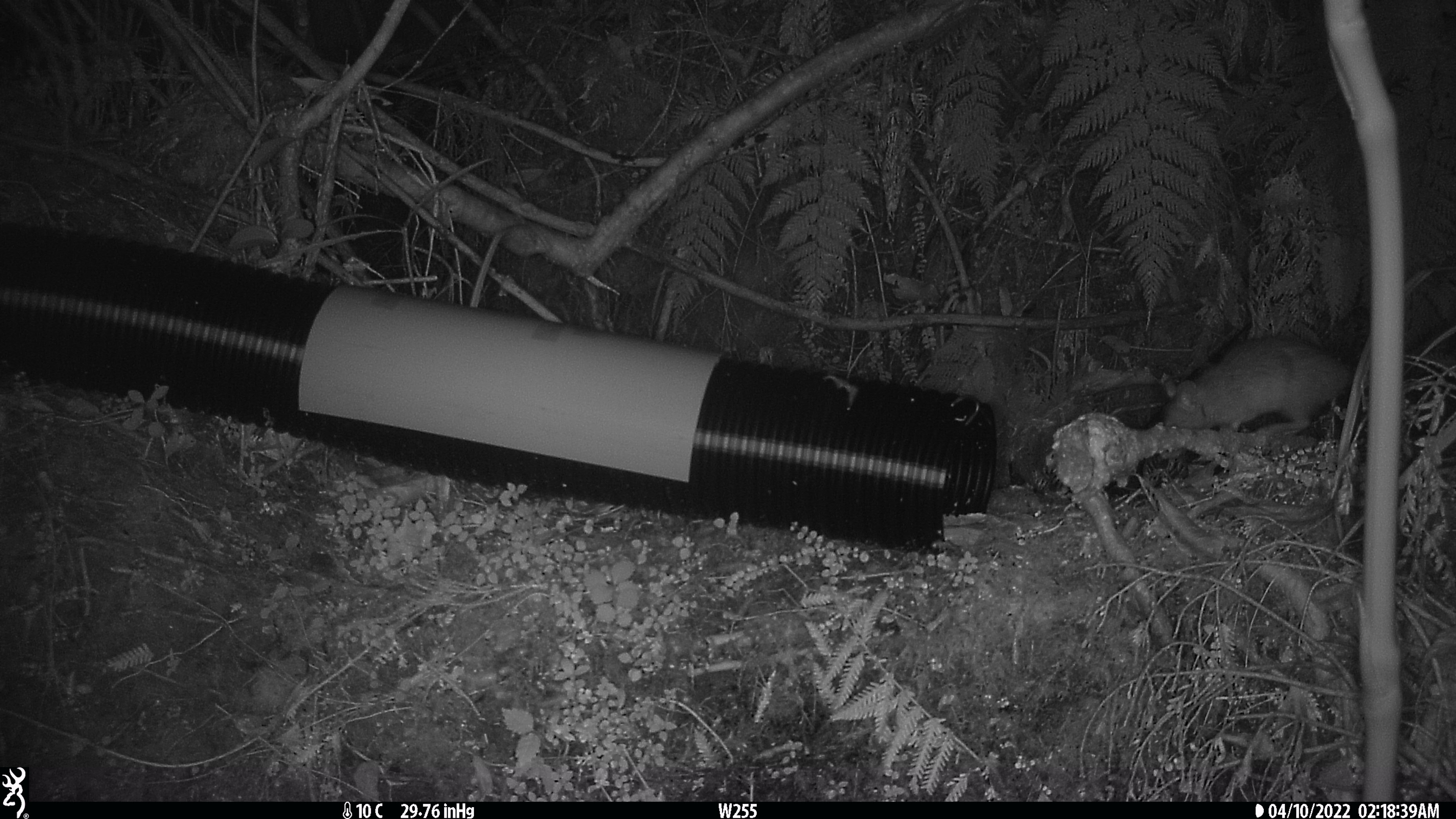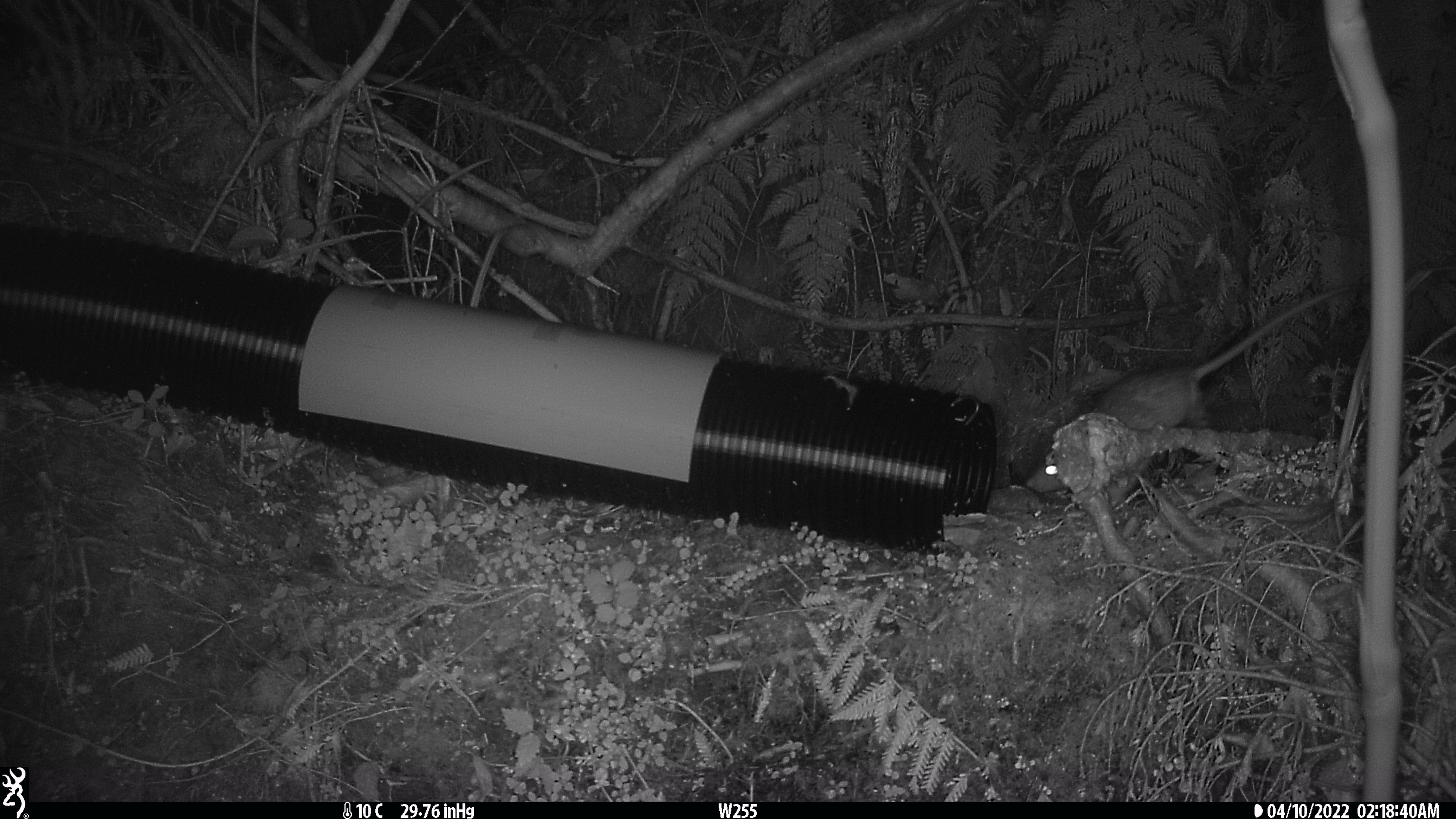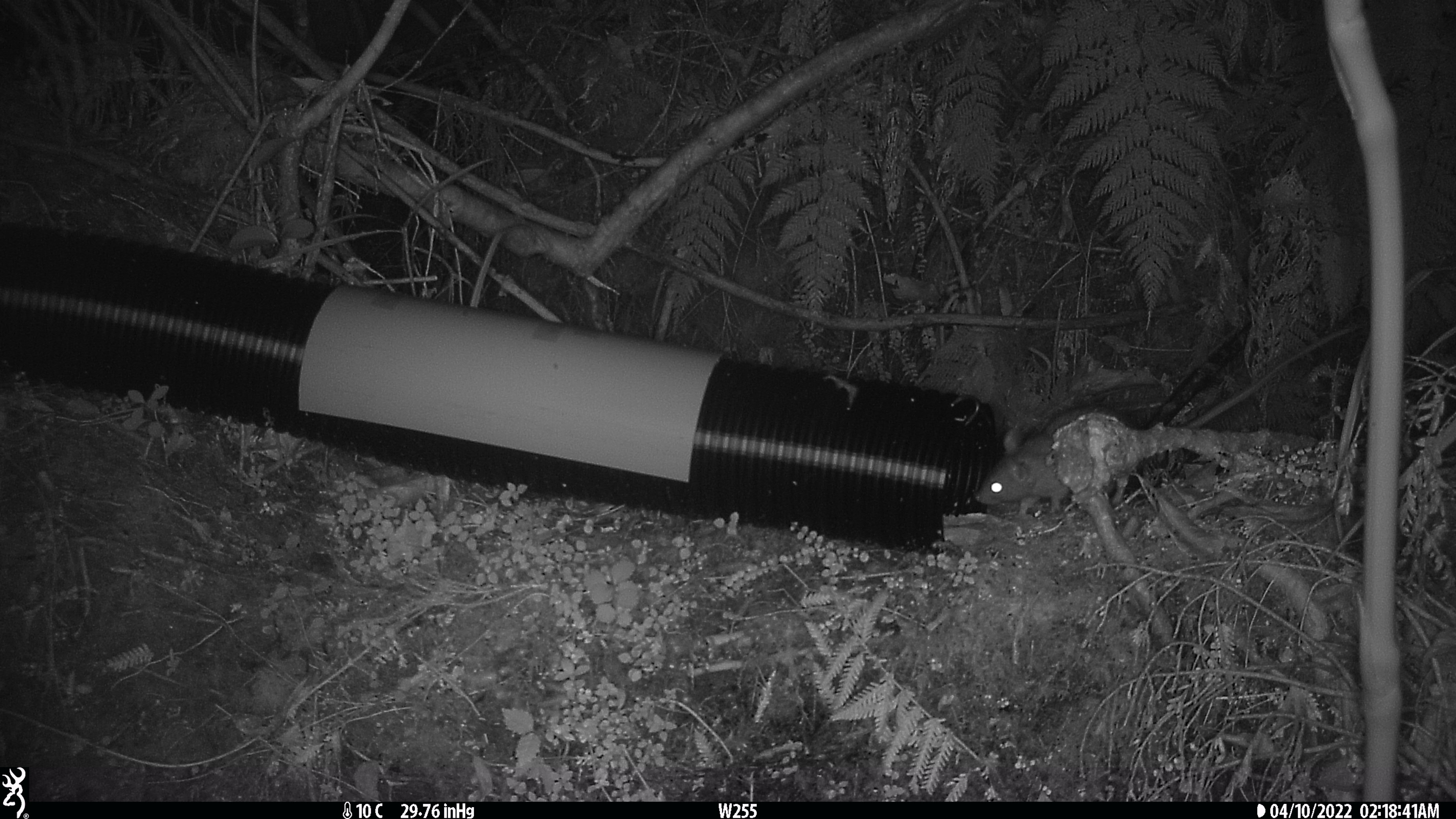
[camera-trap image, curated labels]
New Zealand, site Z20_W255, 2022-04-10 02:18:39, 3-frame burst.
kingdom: Animalia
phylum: Chordata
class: Mammalia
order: Rodentia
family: Muridae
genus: Rattus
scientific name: Rattus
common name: rat